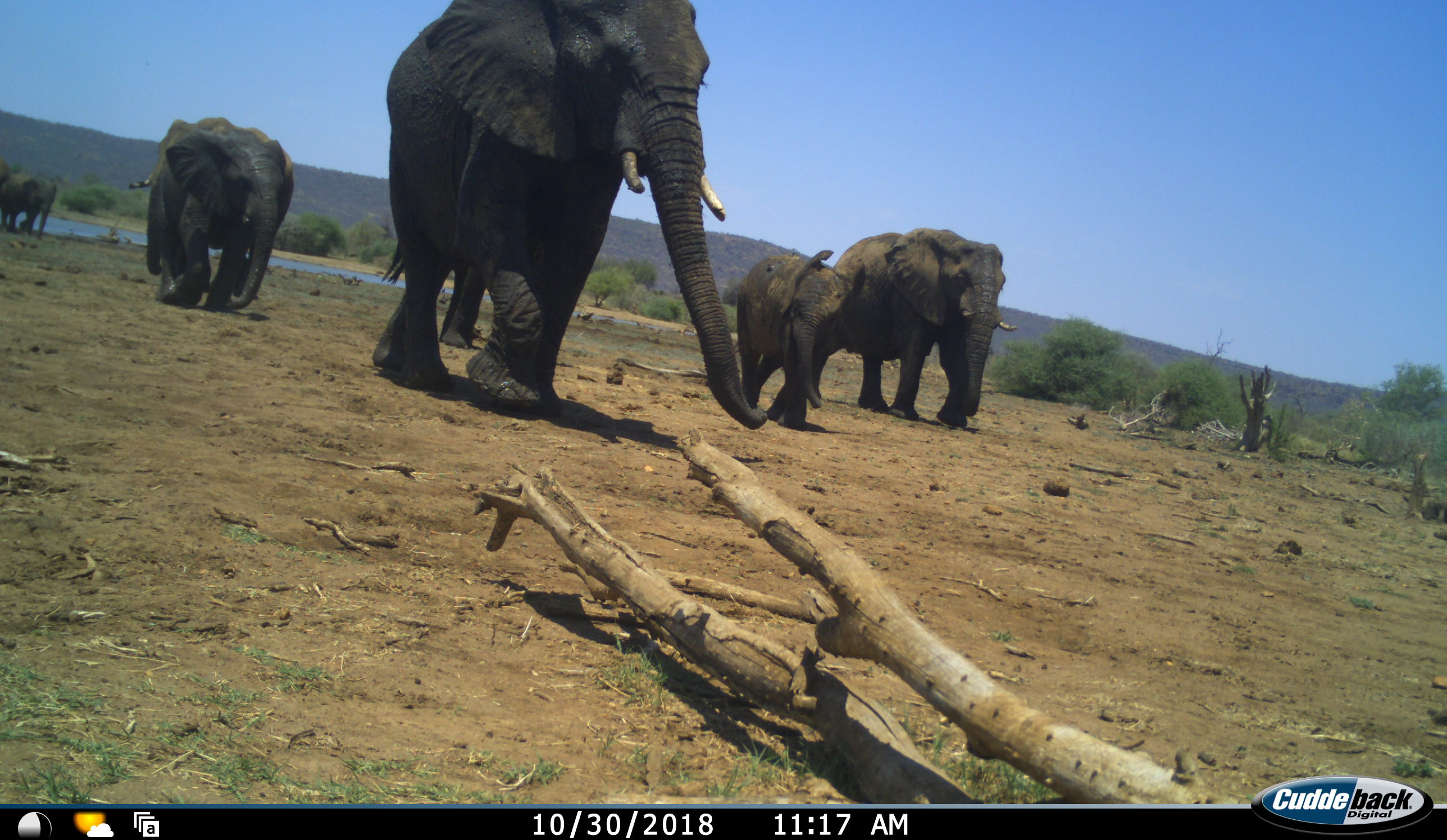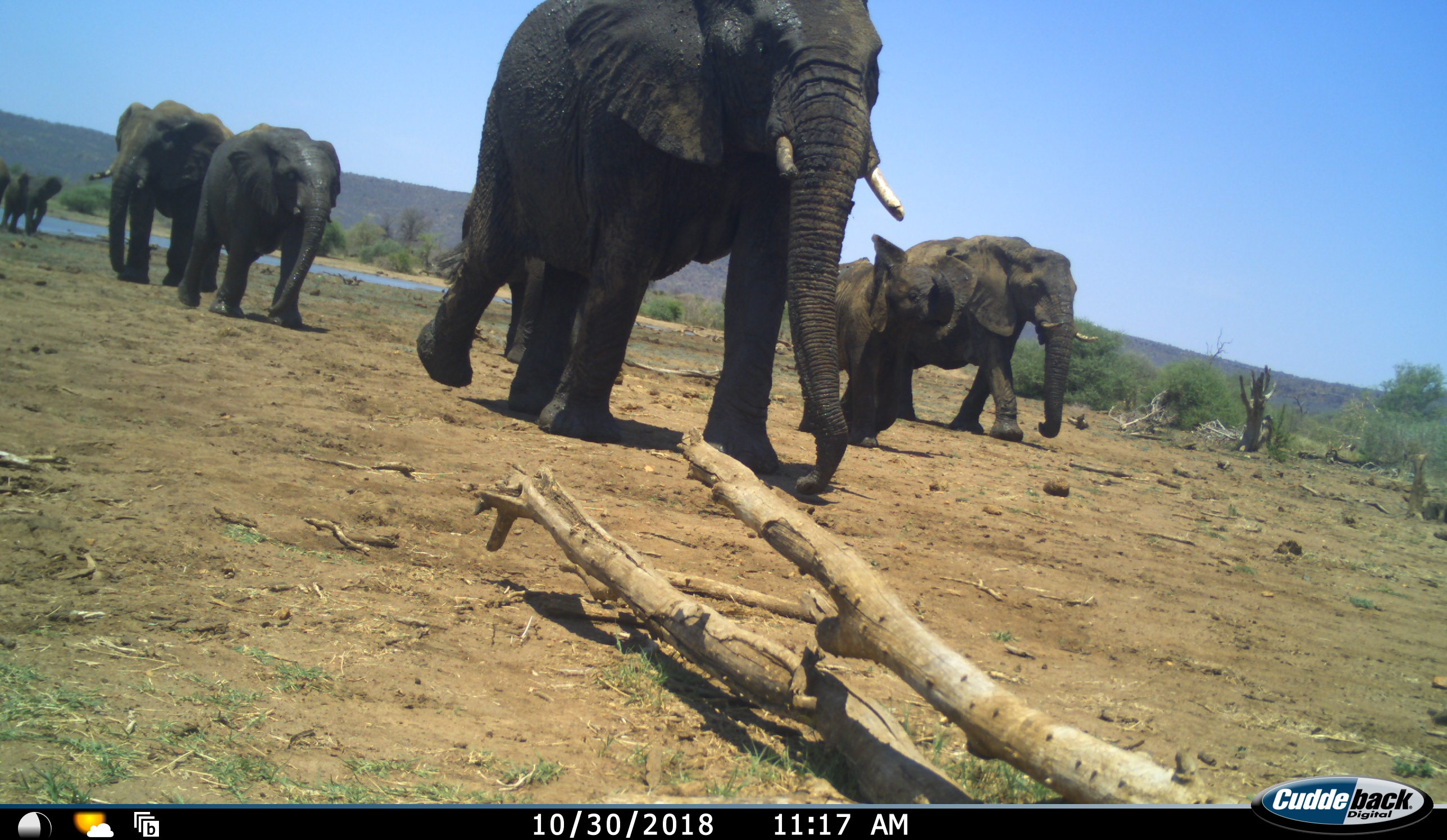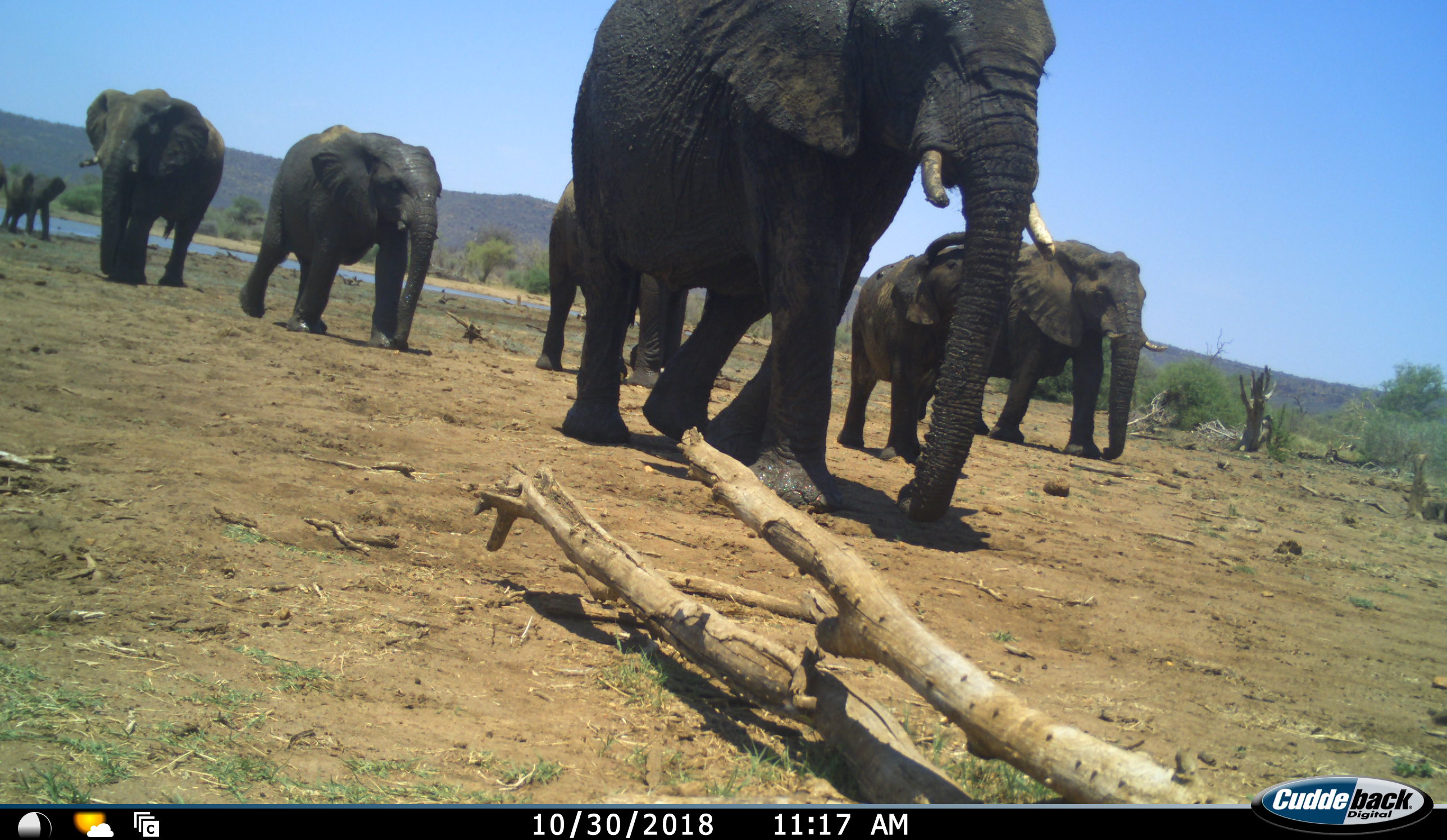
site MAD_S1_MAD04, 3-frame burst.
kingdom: Animalia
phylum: Chordata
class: Mammalia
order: Proboscidea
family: Elephantidae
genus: Loxodonta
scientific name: Loxodonta africana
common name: african bush elephant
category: elephant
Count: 7.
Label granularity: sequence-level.